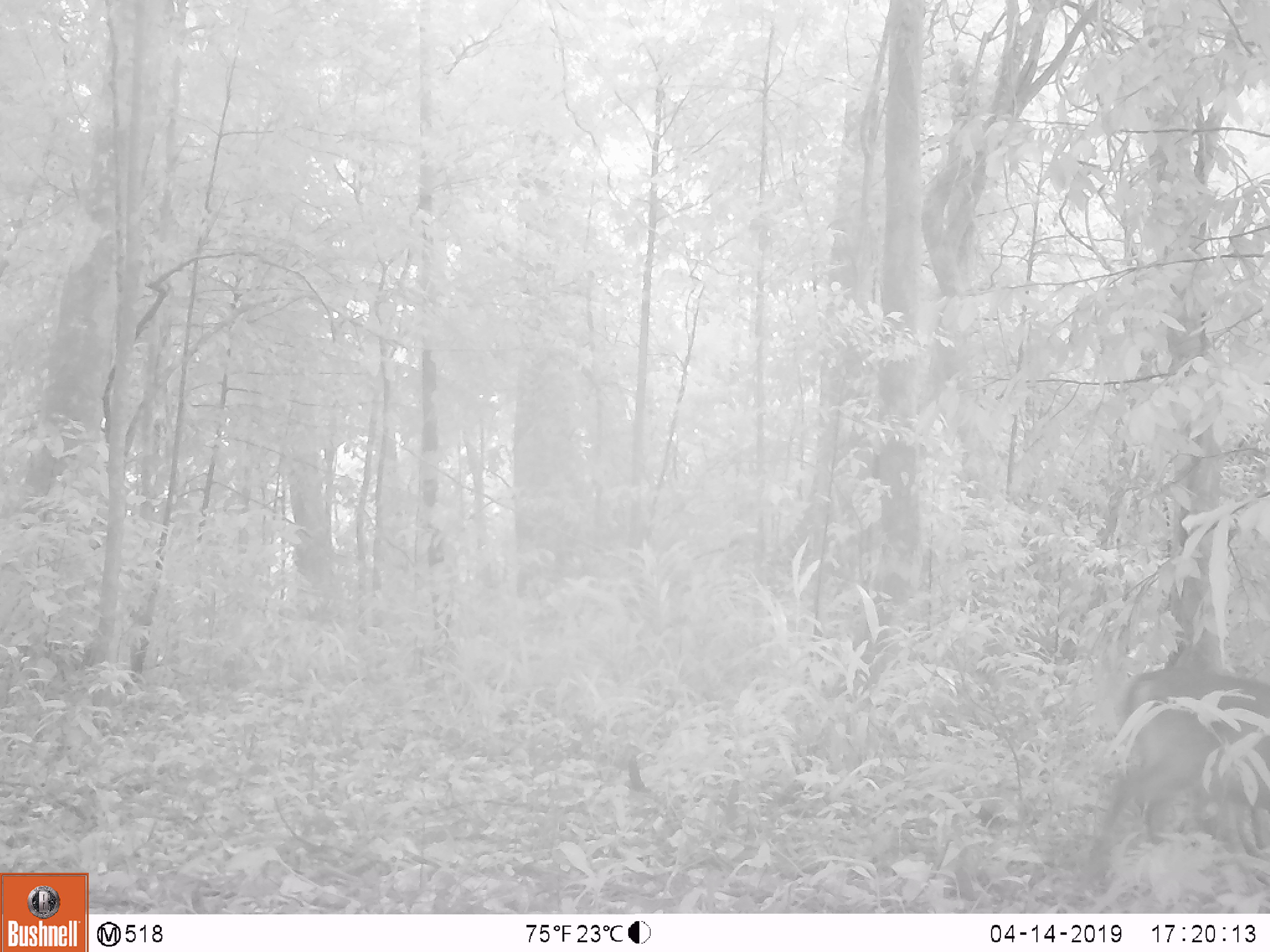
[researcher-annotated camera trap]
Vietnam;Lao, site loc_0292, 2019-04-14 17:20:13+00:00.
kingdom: Animalia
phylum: Chordata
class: Mammalia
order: Artiodactyla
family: Cervidae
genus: Muntiacus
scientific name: Muntiacus vuquangensis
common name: large-antlered muntjac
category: large antlered muntjac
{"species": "large antlered muntjac (large-antlered muntjac) (Muntiacus vuquangensis)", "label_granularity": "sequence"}